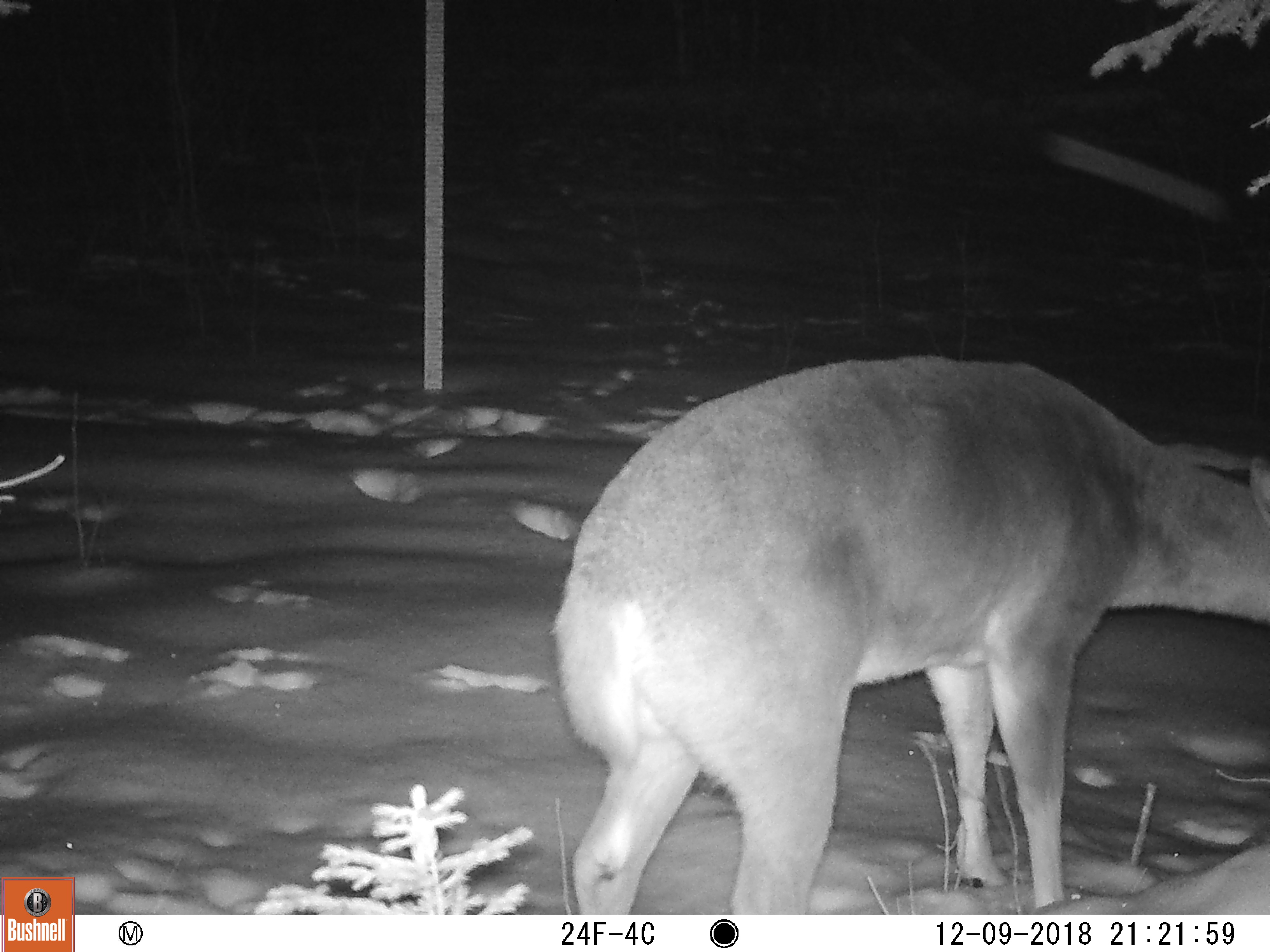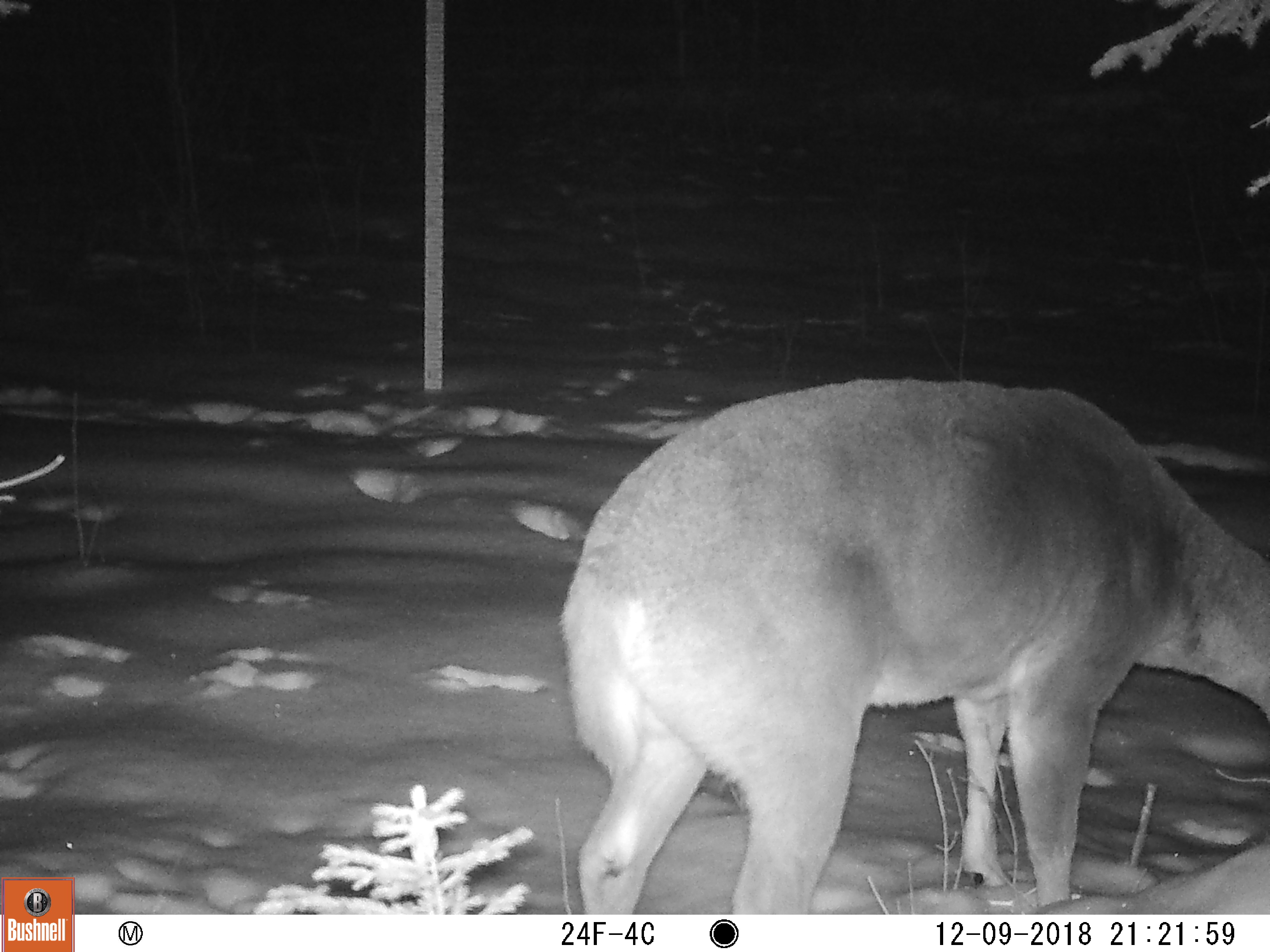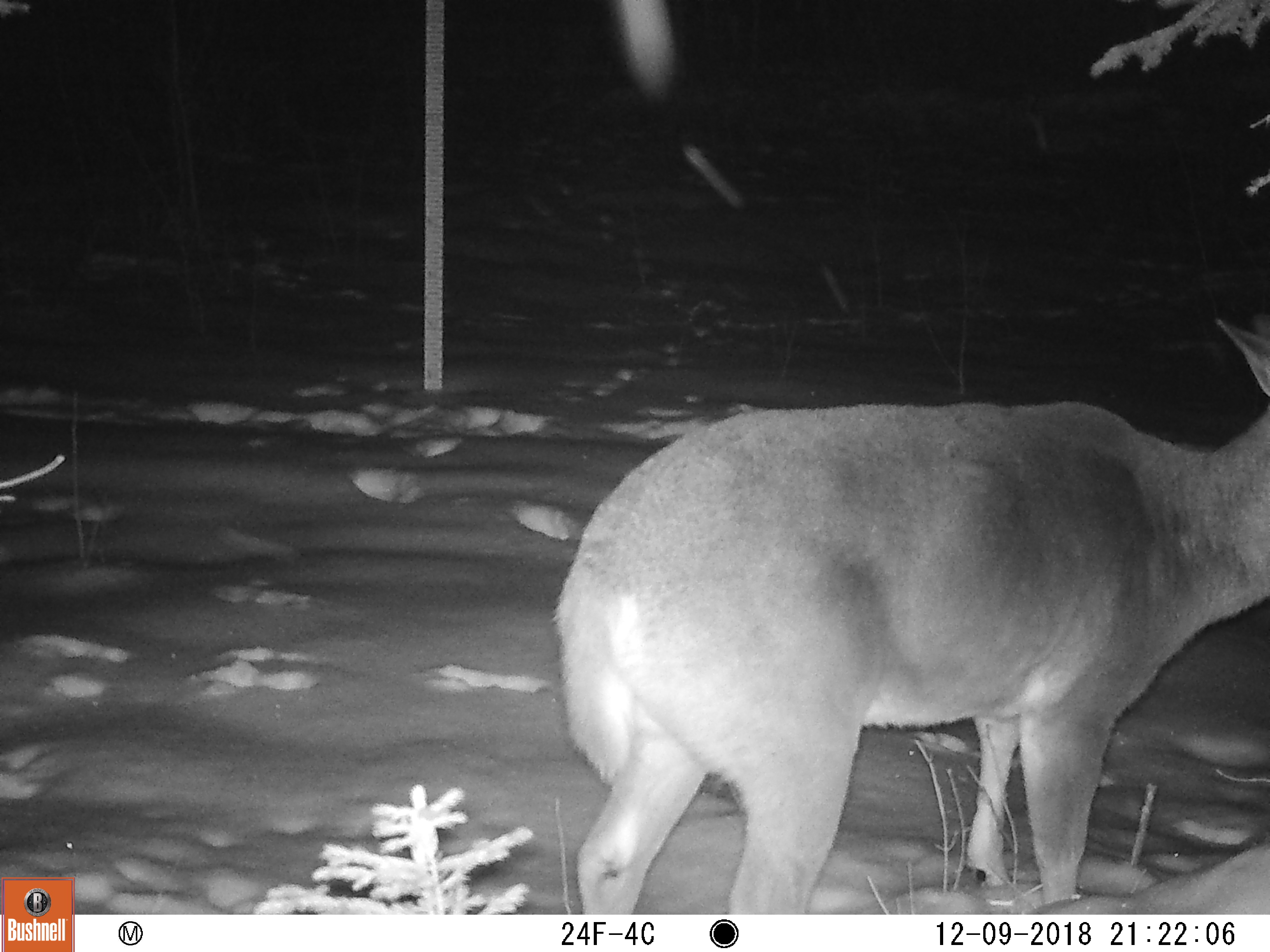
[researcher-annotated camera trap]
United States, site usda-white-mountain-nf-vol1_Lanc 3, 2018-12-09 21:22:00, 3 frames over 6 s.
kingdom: Animalia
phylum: Chordata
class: Mammalia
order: Artiodactyla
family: Cervidae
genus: Odocoileus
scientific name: Odocoileus virginianus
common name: white-tailed deer